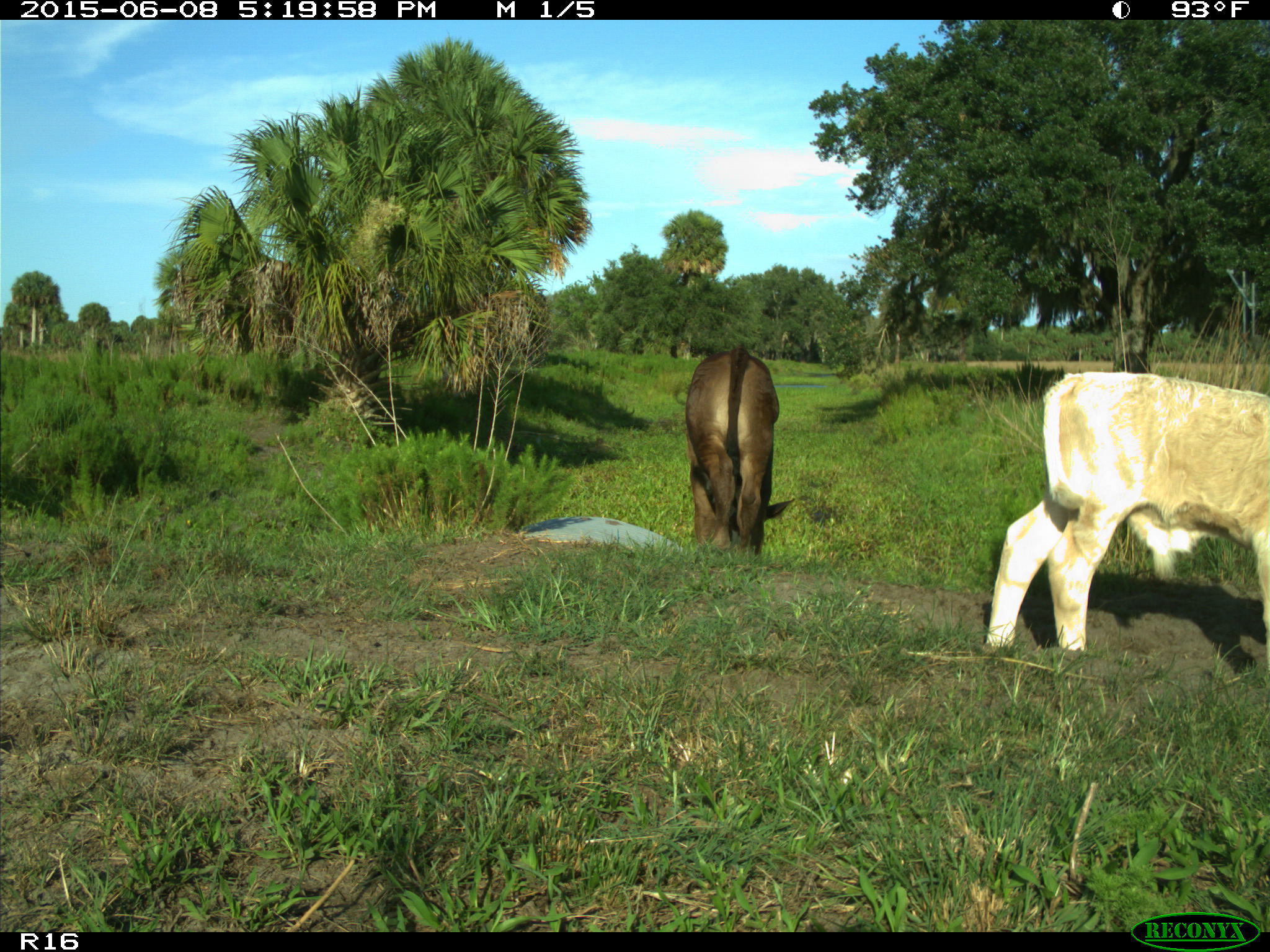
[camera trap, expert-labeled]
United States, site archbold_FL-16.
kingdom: Animalia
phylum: Chordata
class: Mammalia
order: Artiodactyla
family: Bovidae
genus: Bos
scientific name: Bos taurus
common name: domestic cow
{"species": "Bos taurus (domestic cow)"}